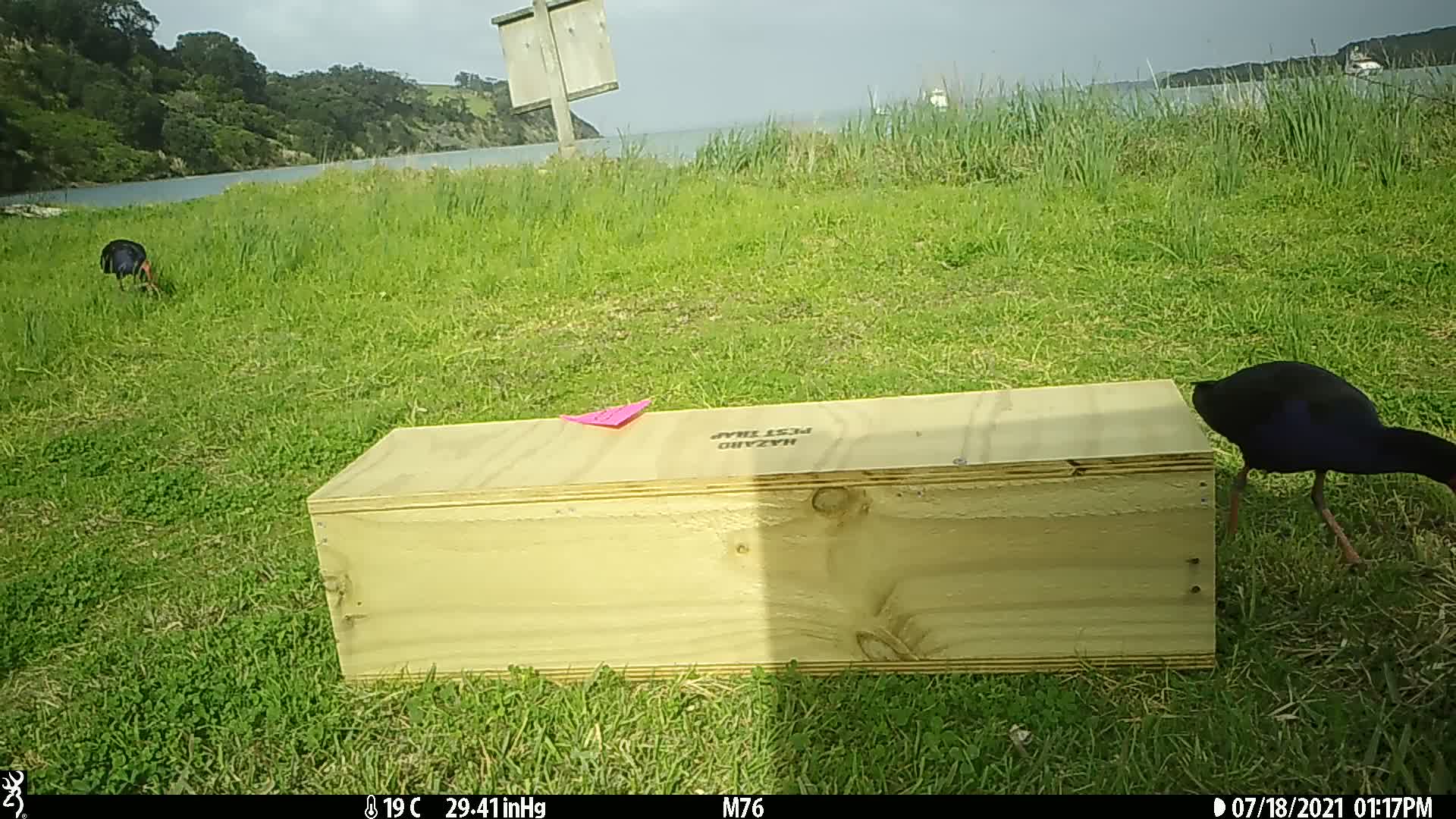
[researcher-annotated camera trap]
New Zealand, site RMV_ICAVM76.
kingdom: Animalia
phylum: Chordata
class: Aves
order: Gruiformes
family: Rallidae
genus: Porphyrio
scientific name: Porphyrio melanotus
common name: australasian swamphen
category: pukeko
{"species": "pukeko (australasian swamphen) (Porphyrio melanotus)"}